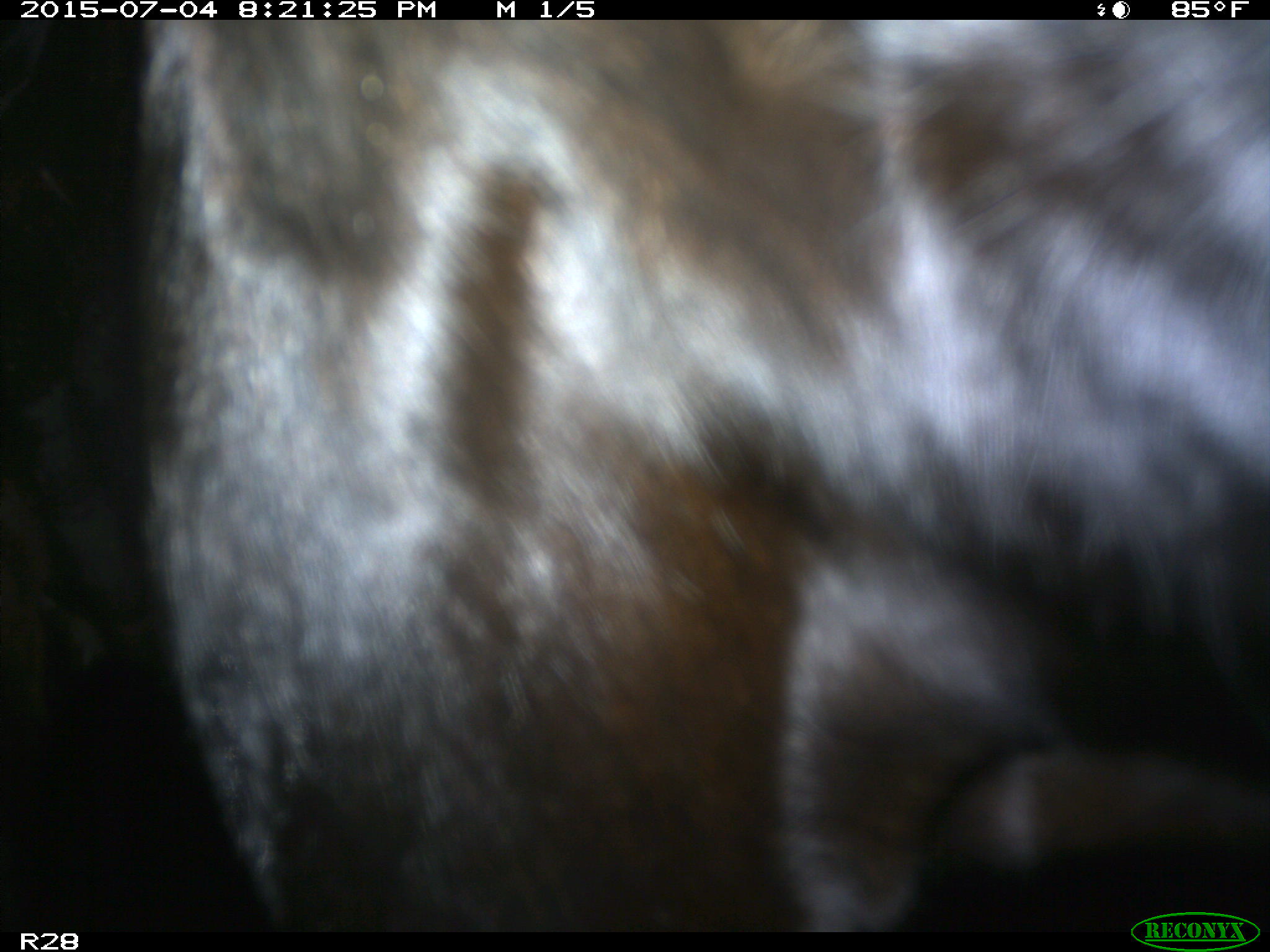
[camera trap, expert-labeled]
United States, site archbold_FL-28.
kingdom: Animalia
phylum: Chordata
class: Mammalia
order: Artiodactyla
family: Bovidae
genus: Bos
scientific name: Bos taurus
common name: domestic cow